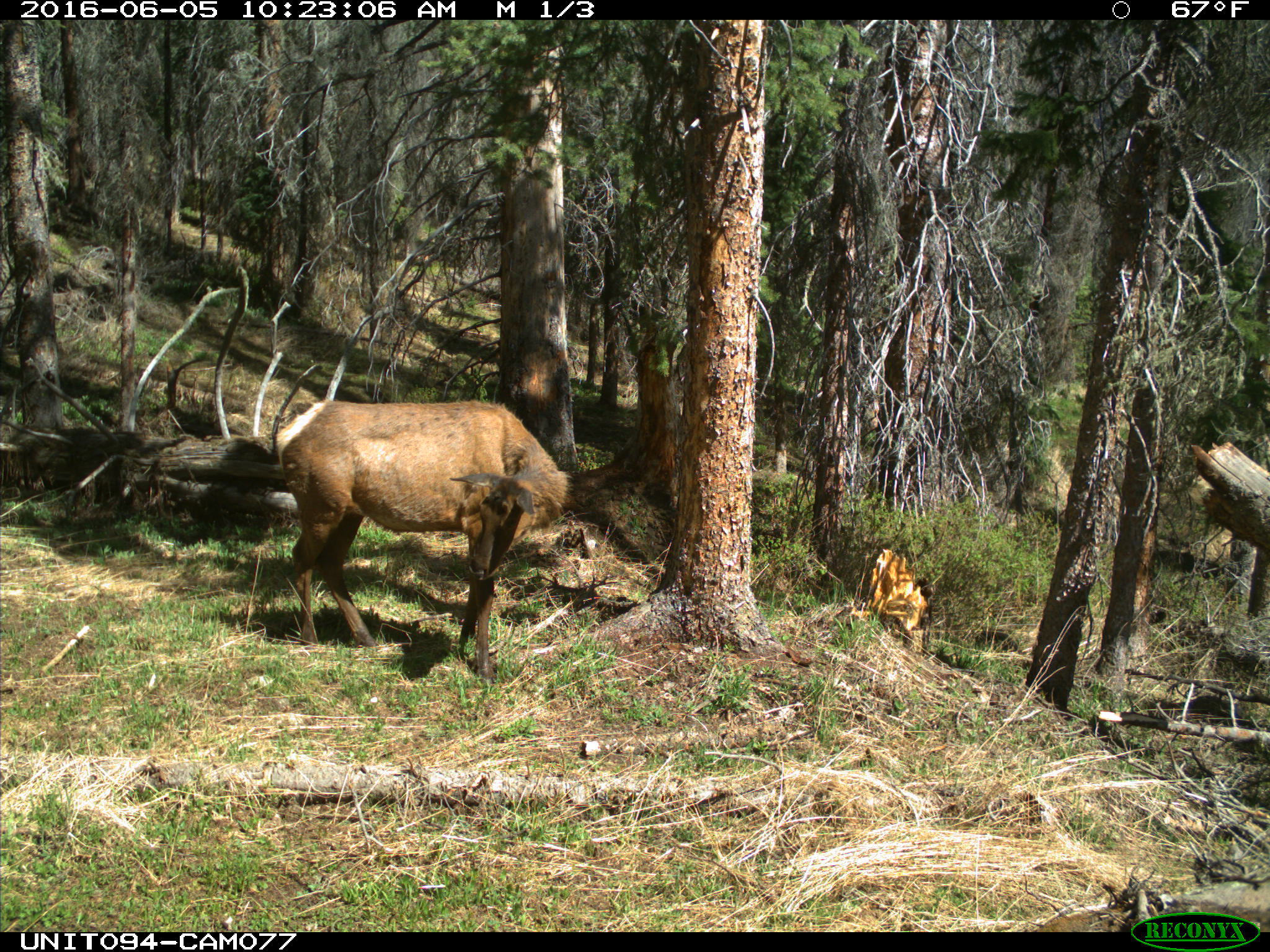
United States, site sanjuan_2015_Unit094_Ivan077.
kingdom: Animalia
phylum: Chordata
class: Mammalia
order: Artiodactyla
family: Cervidae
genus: Cervus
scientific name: Cervus elaphus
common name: red deer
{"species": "Cervus elaphus (red deer)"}